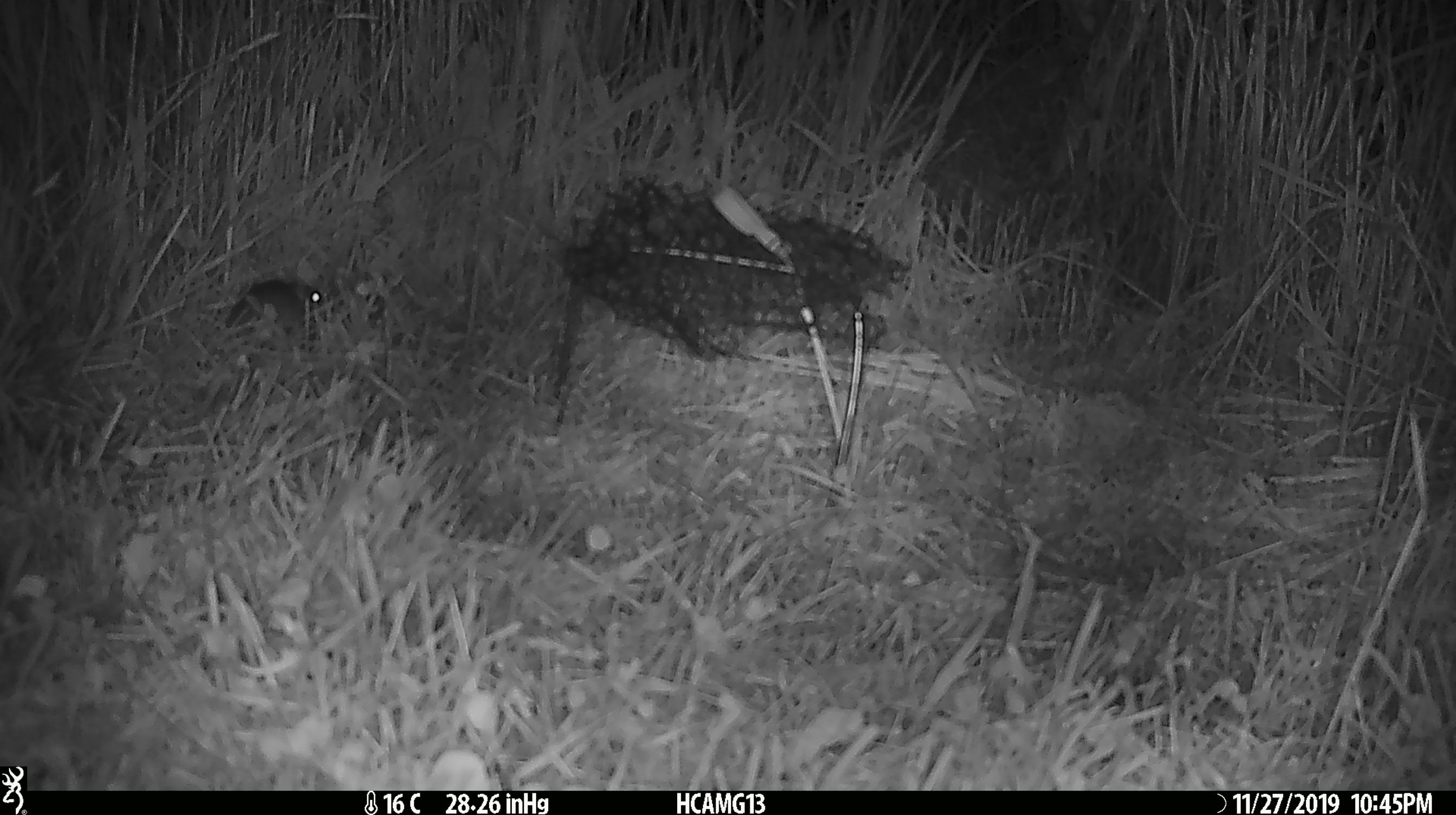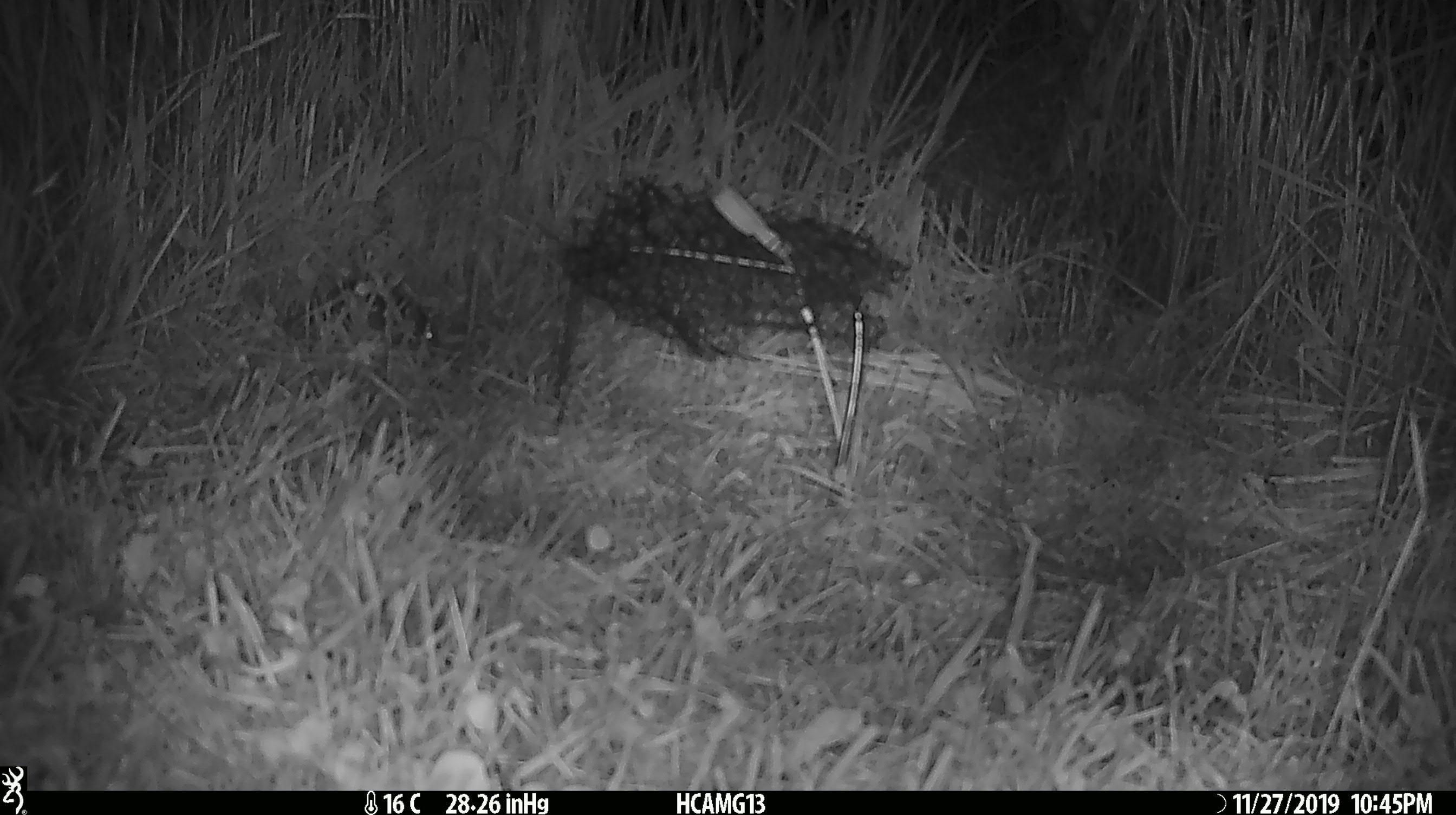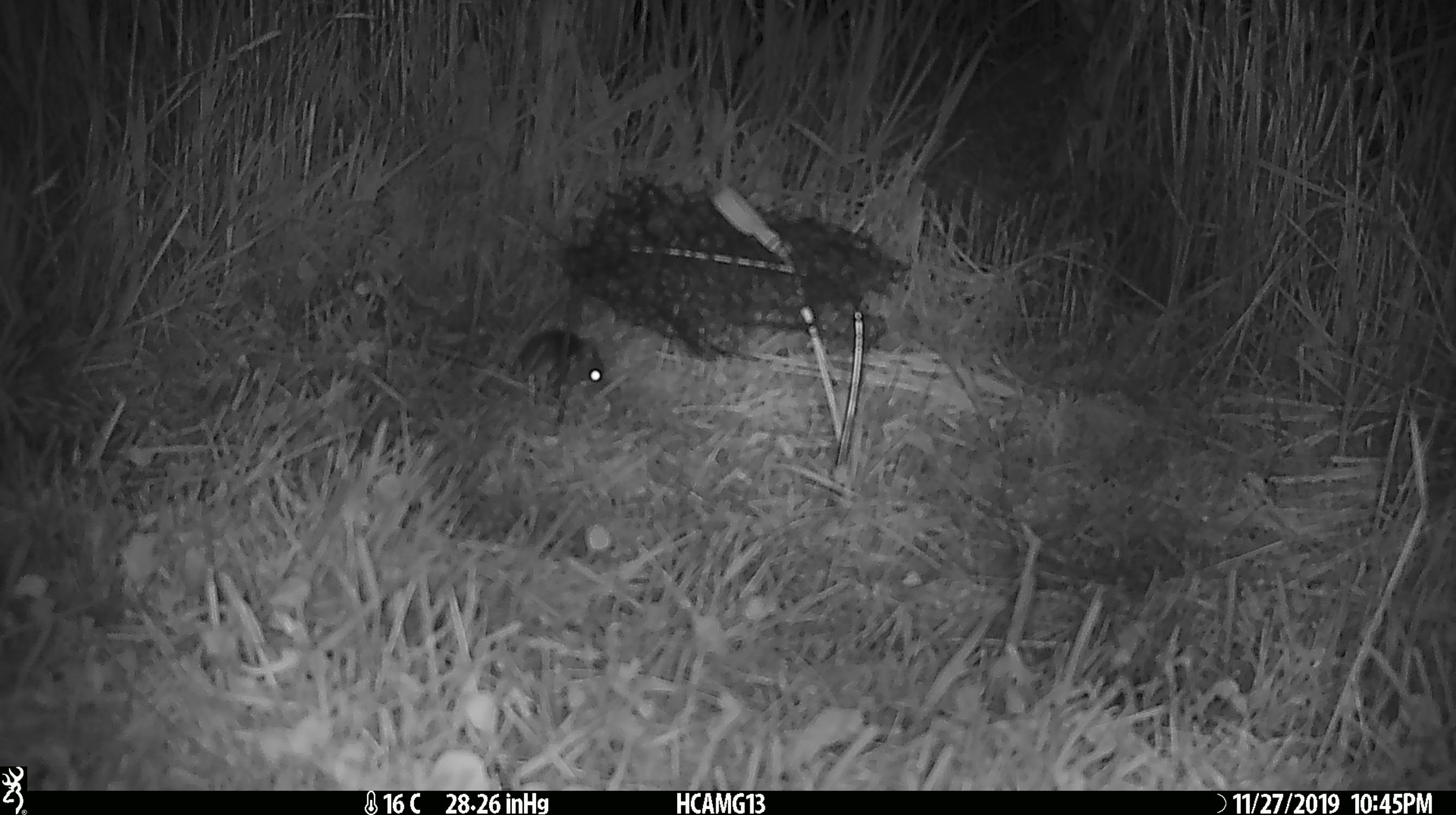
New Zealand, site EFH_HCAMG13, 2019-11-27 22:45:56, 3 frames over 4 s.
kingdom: Animalia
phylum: Chordata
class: Mammalia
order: Rodentia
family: Muridae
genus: Mus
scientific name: Mus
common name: mouse